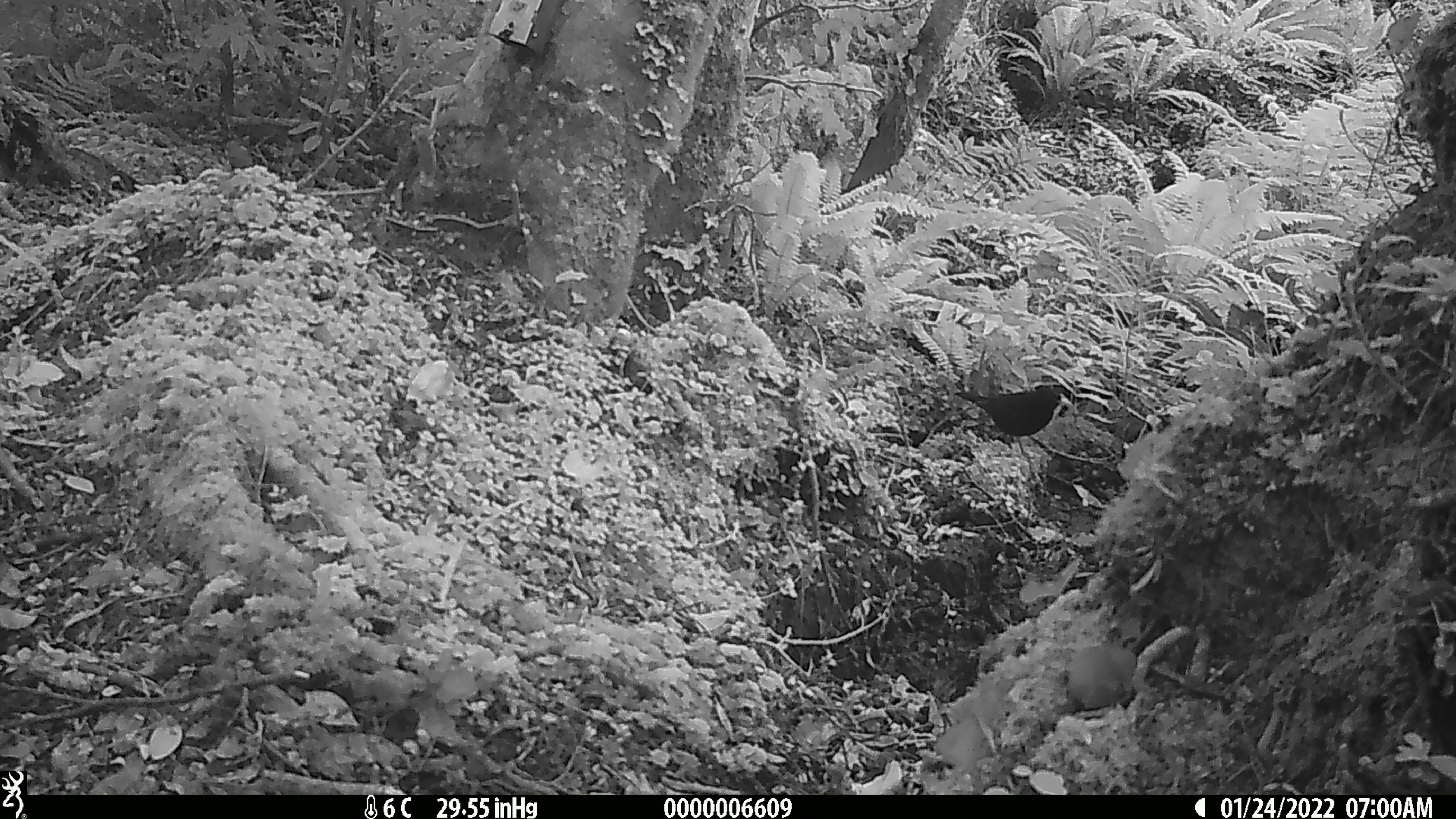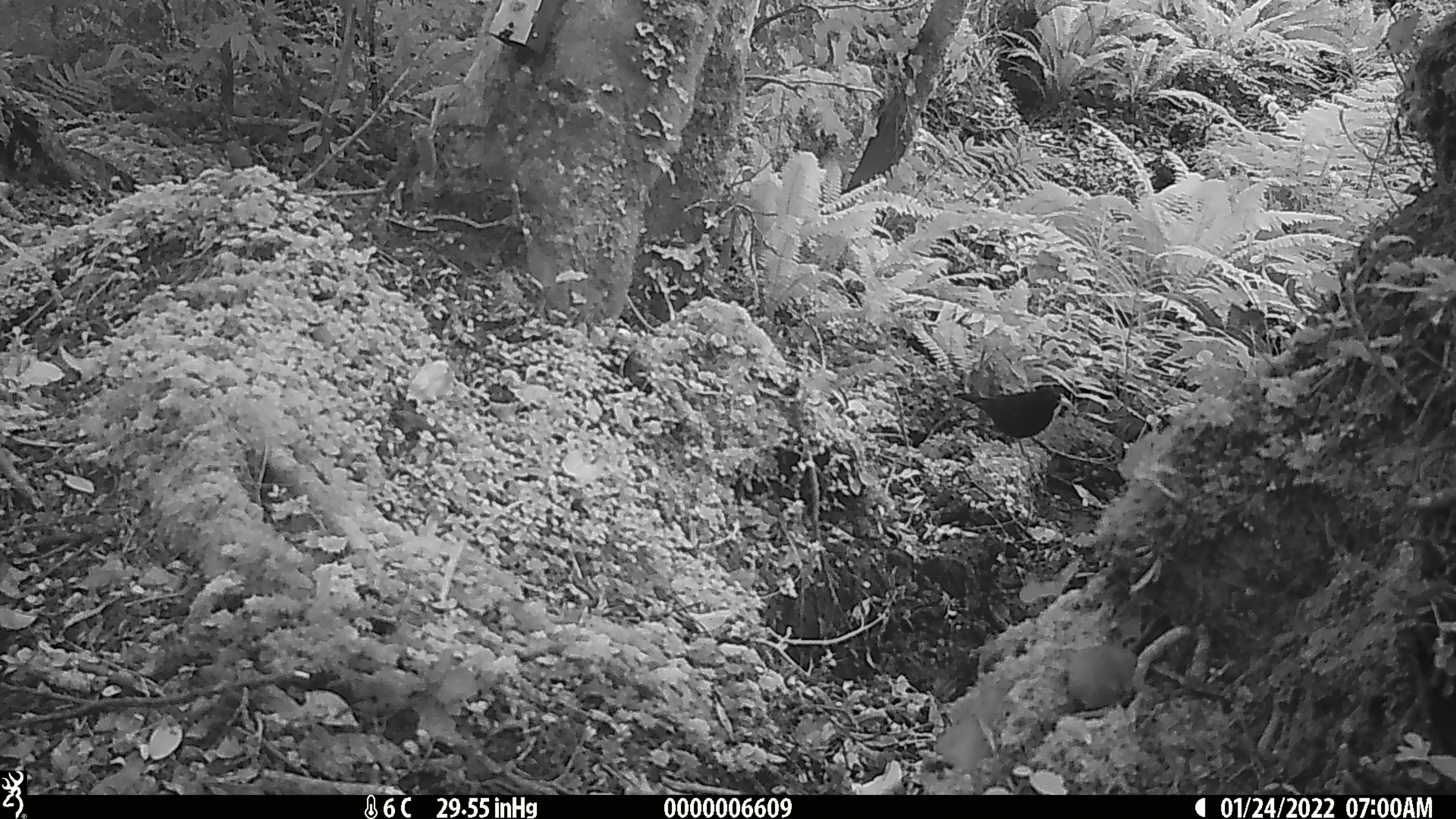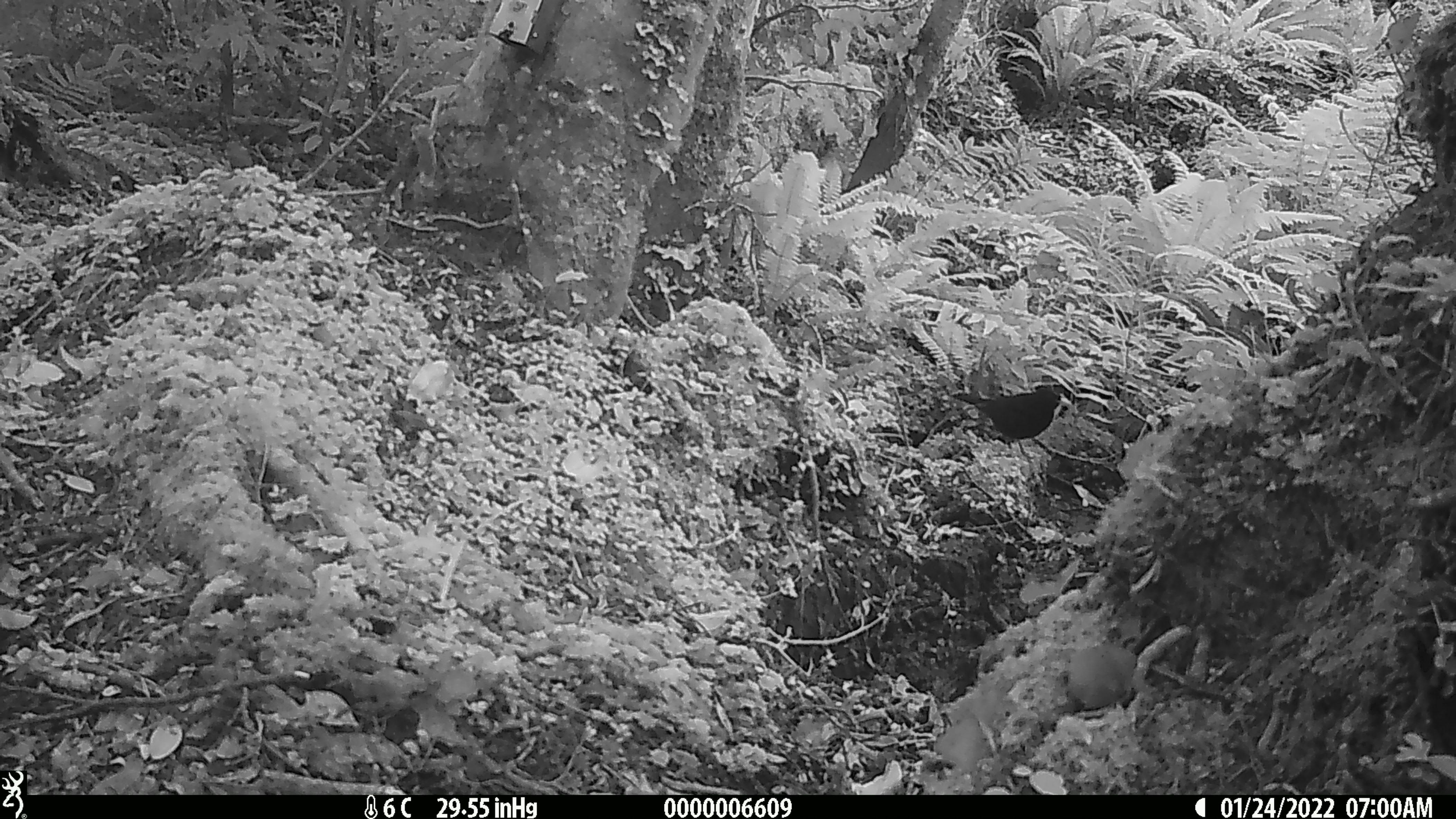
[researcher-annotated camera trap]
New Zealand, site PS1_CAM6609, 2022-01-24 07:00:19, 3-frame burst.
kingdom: Animalia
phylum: Chordata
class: Aves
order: Passeriformes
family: Petroicidae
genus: Petroica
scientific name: Petroica australis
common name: new zealand robin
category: robin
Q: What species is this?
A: Robin (new zealand robin) (Petroica australis).